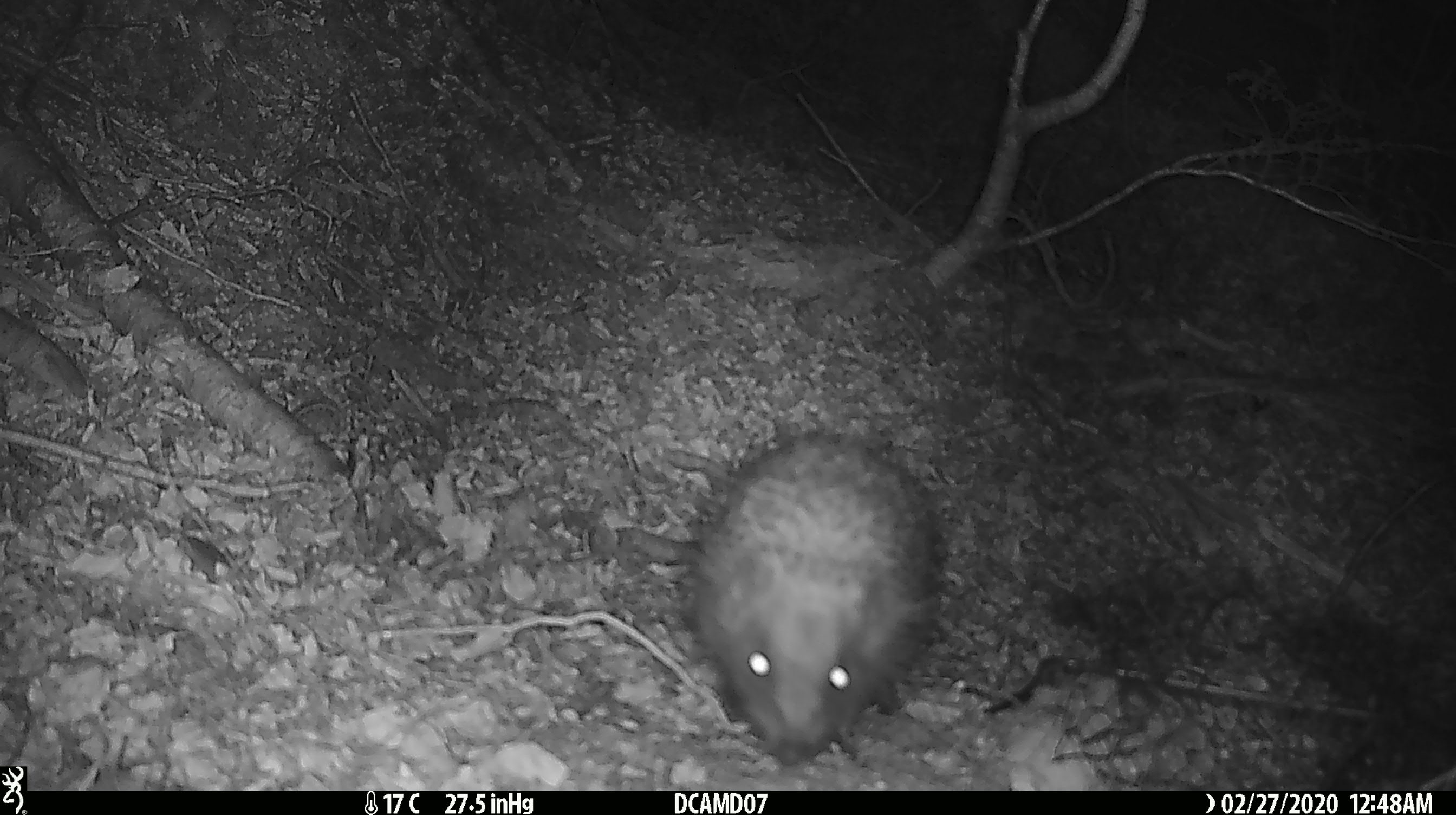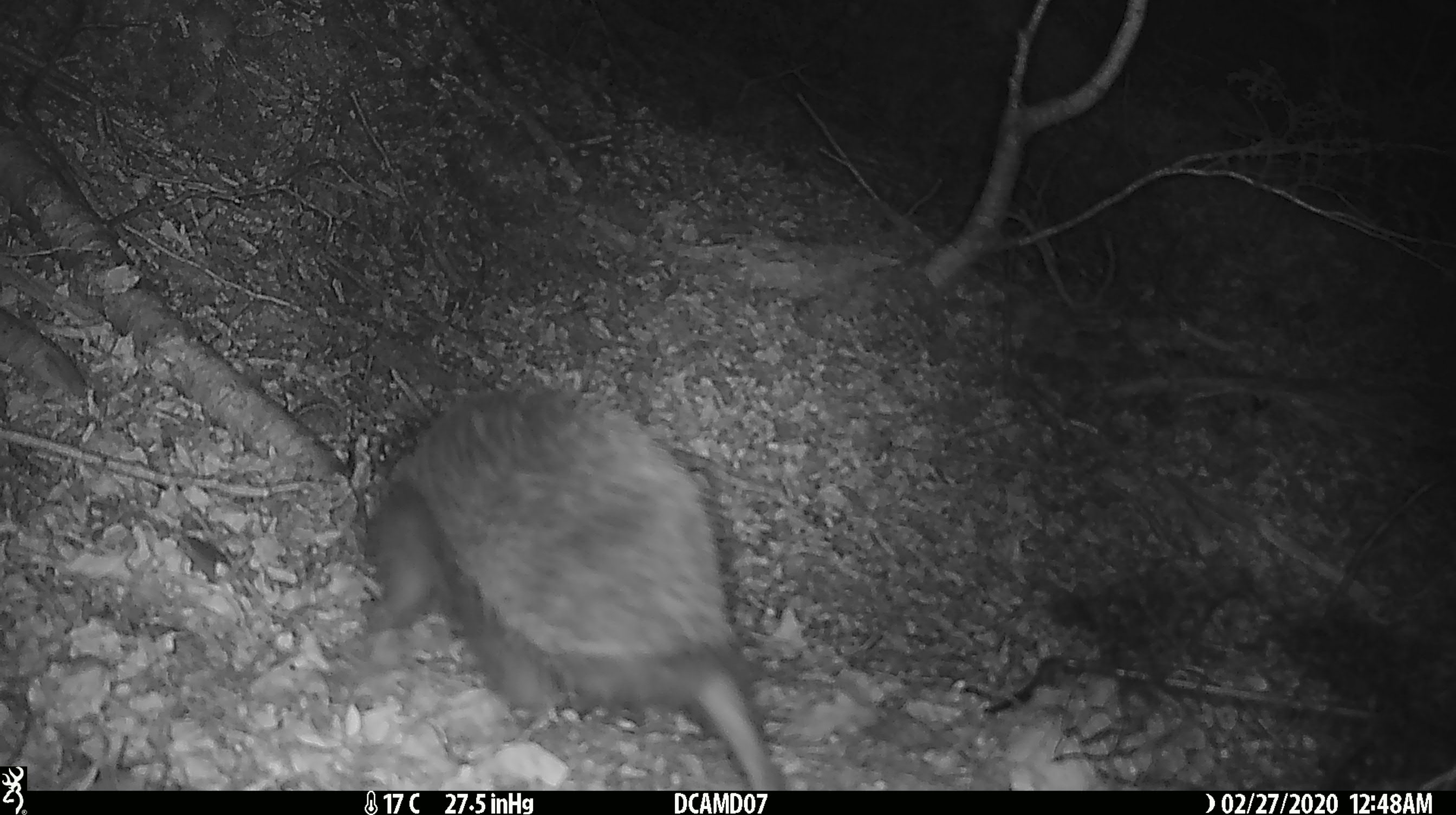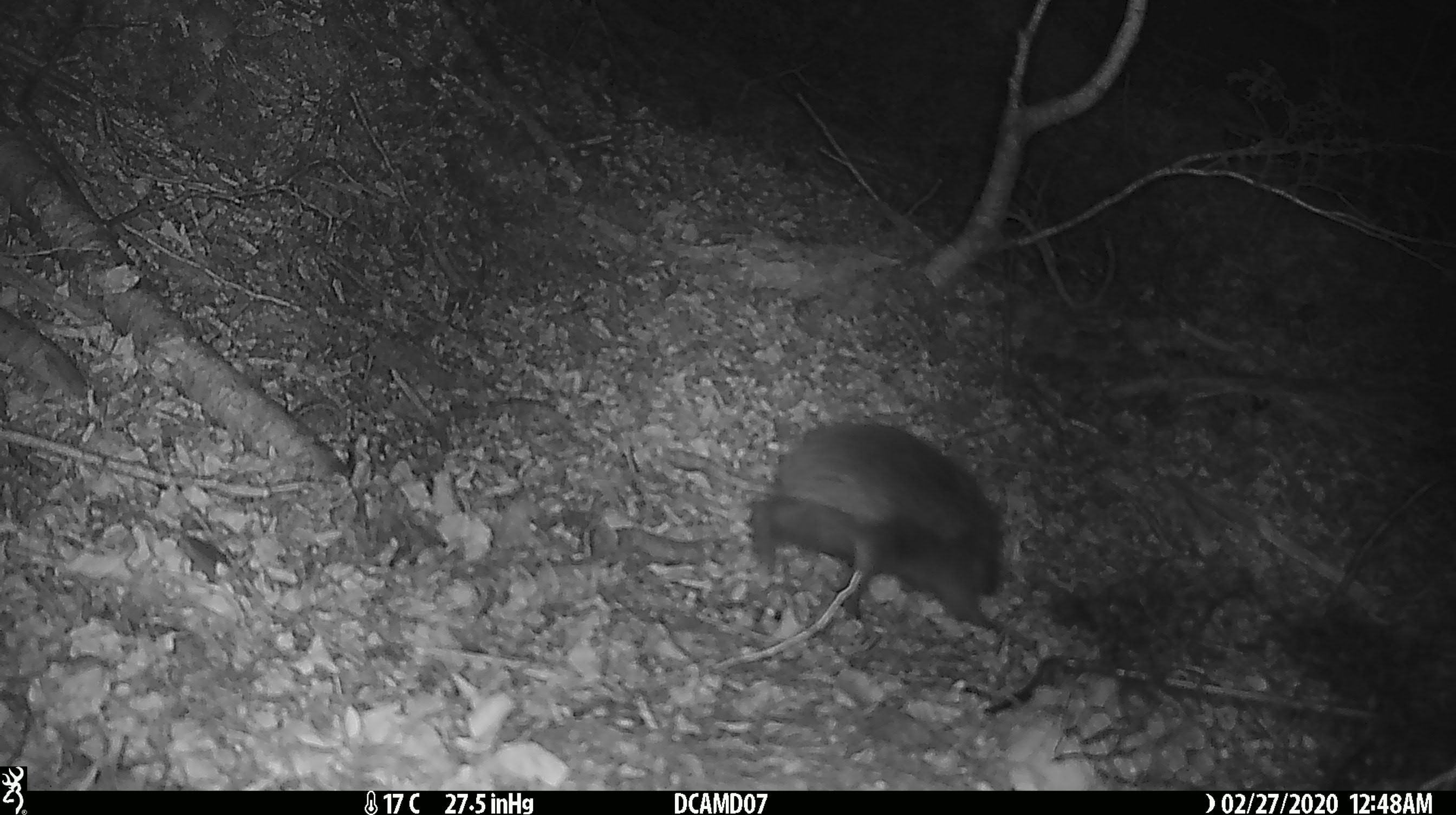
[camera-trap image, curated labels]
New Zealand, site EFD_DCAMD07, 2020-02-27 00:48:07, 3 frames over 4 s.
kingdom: Animalia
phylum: Chordata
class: Mammalia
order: Eulipotyphla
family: Erinaceidae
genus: Erinaceus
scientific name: Erinaceus europaeus europaeus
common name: european hedgehog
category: hedgehog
Hedgehog (european hedgehog) (Erinaceus europaeus europaeus).